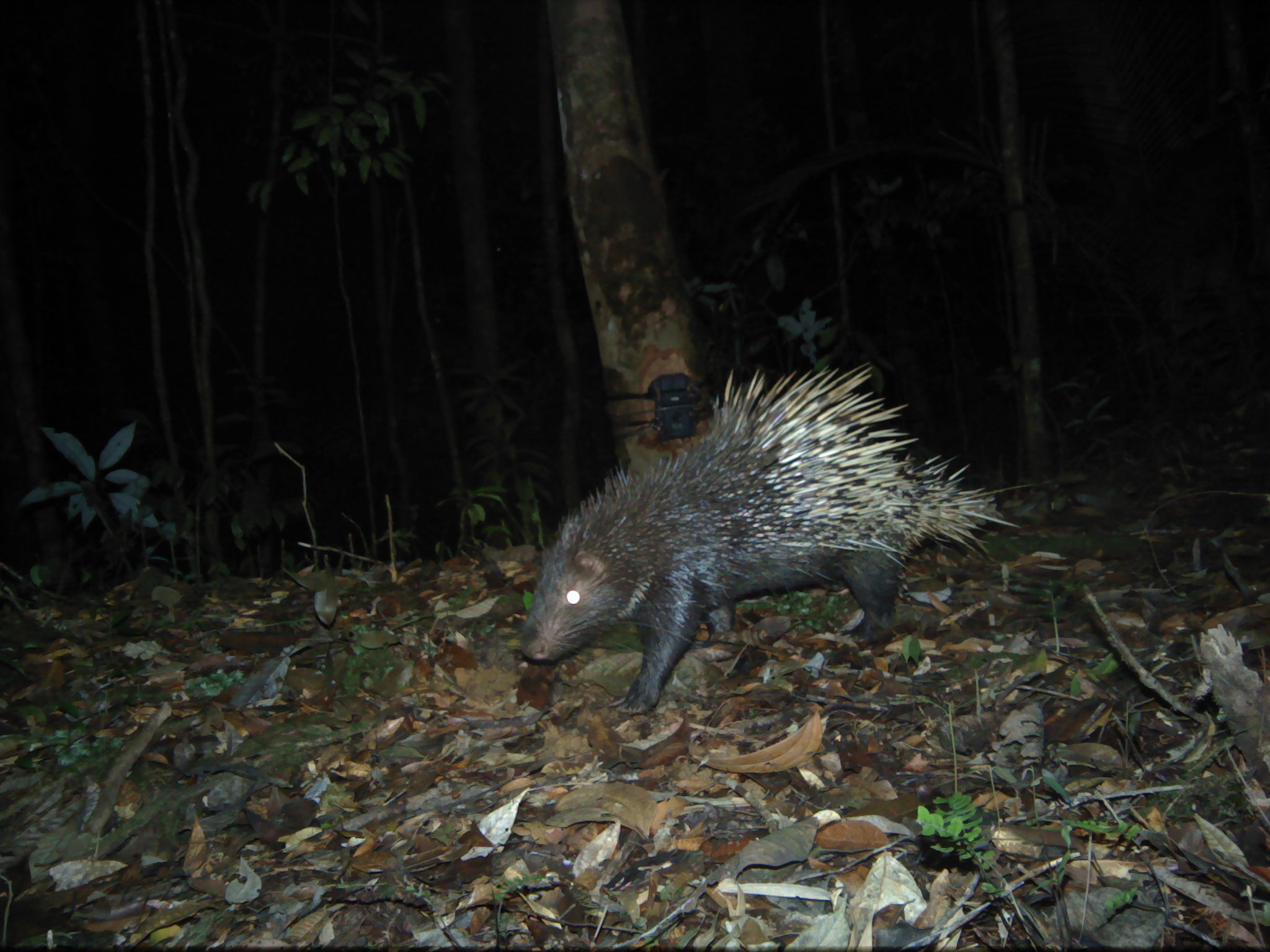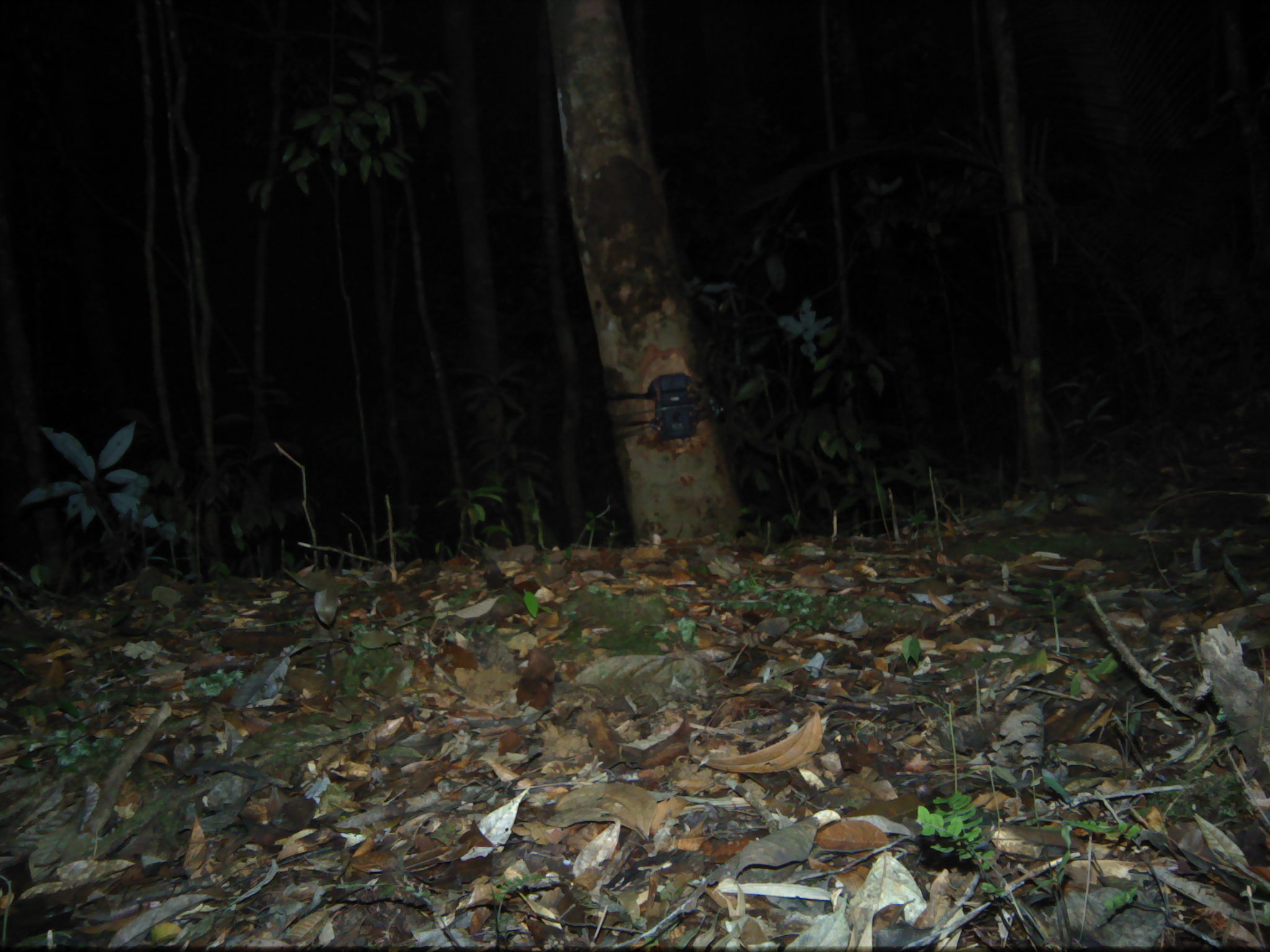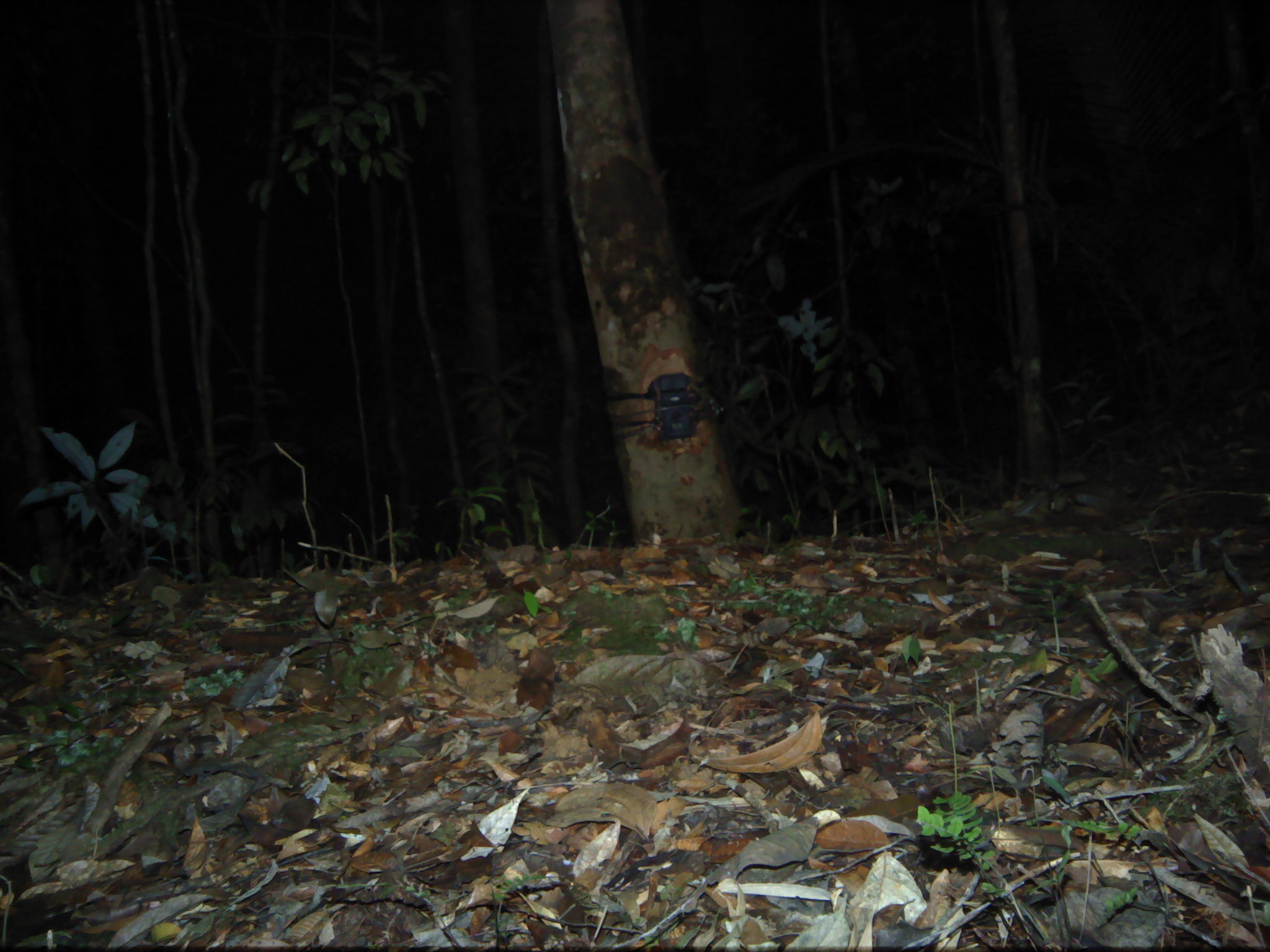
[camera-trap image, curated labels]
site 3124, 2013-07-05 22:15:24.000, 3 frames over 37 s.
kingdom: Animalia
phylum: Chordata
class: Mammalia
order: Rodentia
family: Hystricidae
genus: Hystrix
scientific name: Hystrix brachyura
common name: east asian porcupine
Hystrix brachyura (east asian porcupine), count 1.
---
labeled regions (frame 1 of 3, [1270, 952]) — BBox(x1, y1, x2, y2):
hystrix brachyura: BBox(517, 363, 1038, 714)